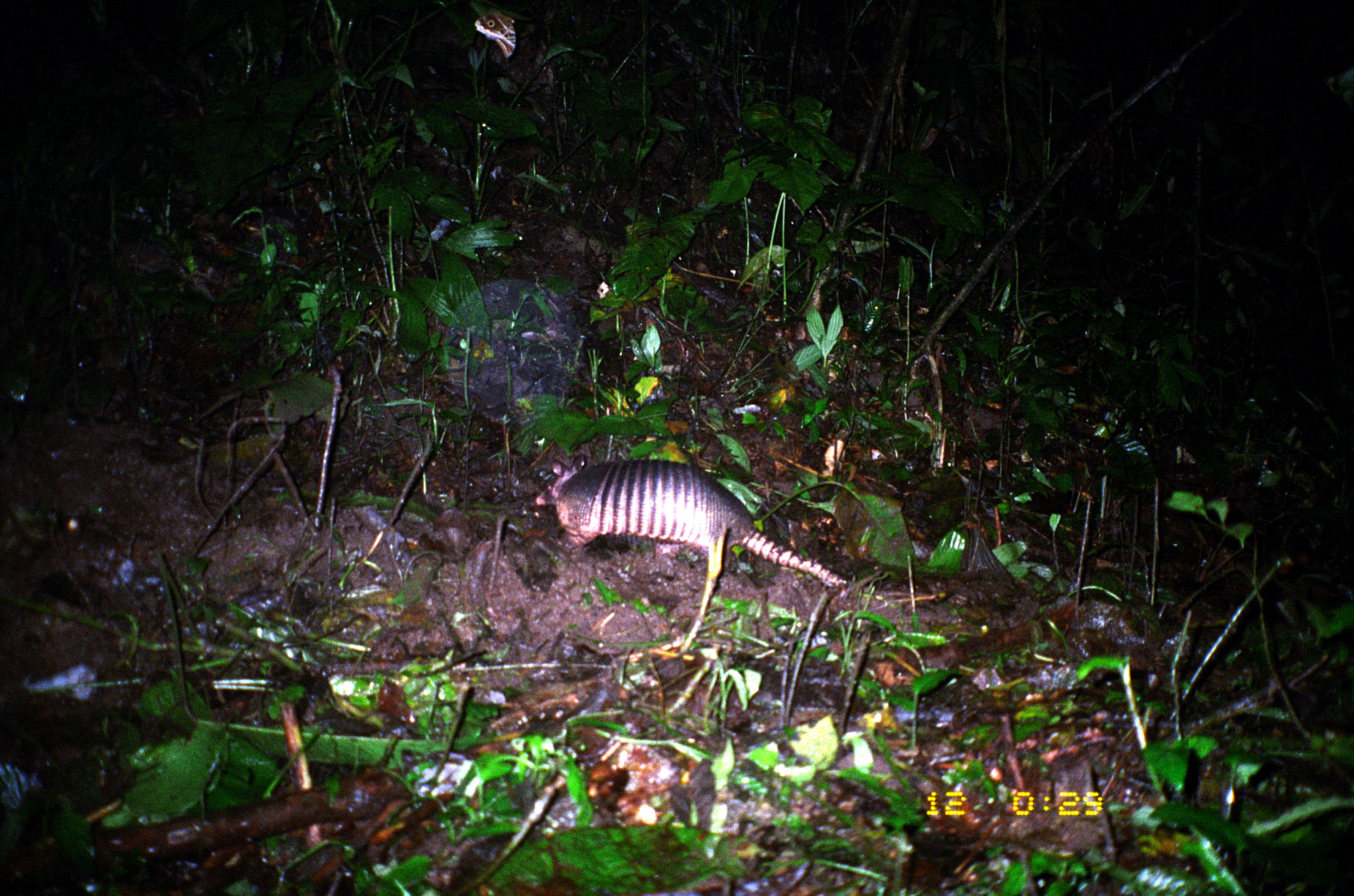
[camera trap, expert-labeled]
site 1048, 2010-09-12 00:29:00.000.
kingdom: Animalia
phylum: Chordata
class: Mammalia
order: Cingulata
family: Dasypodidae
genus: Dasypus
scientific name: Dasypus novemcinctus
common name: nine-banded armadillo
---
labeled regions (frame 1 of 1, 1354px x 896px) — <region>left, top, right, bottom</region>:
dasypus novemcinctus: <region>533, 451, 849, 589</region>; <region>472, 10, 519, 59</region>